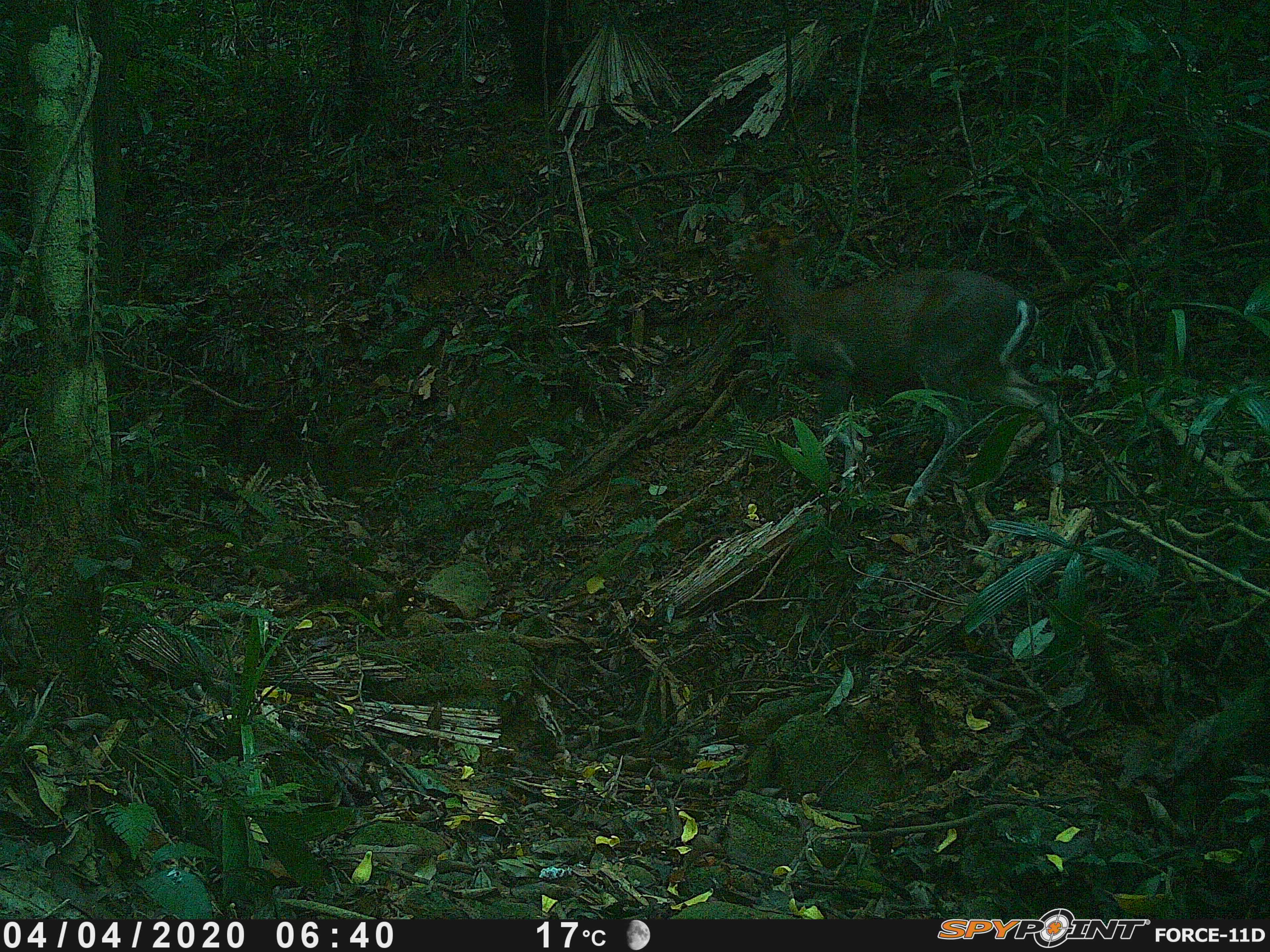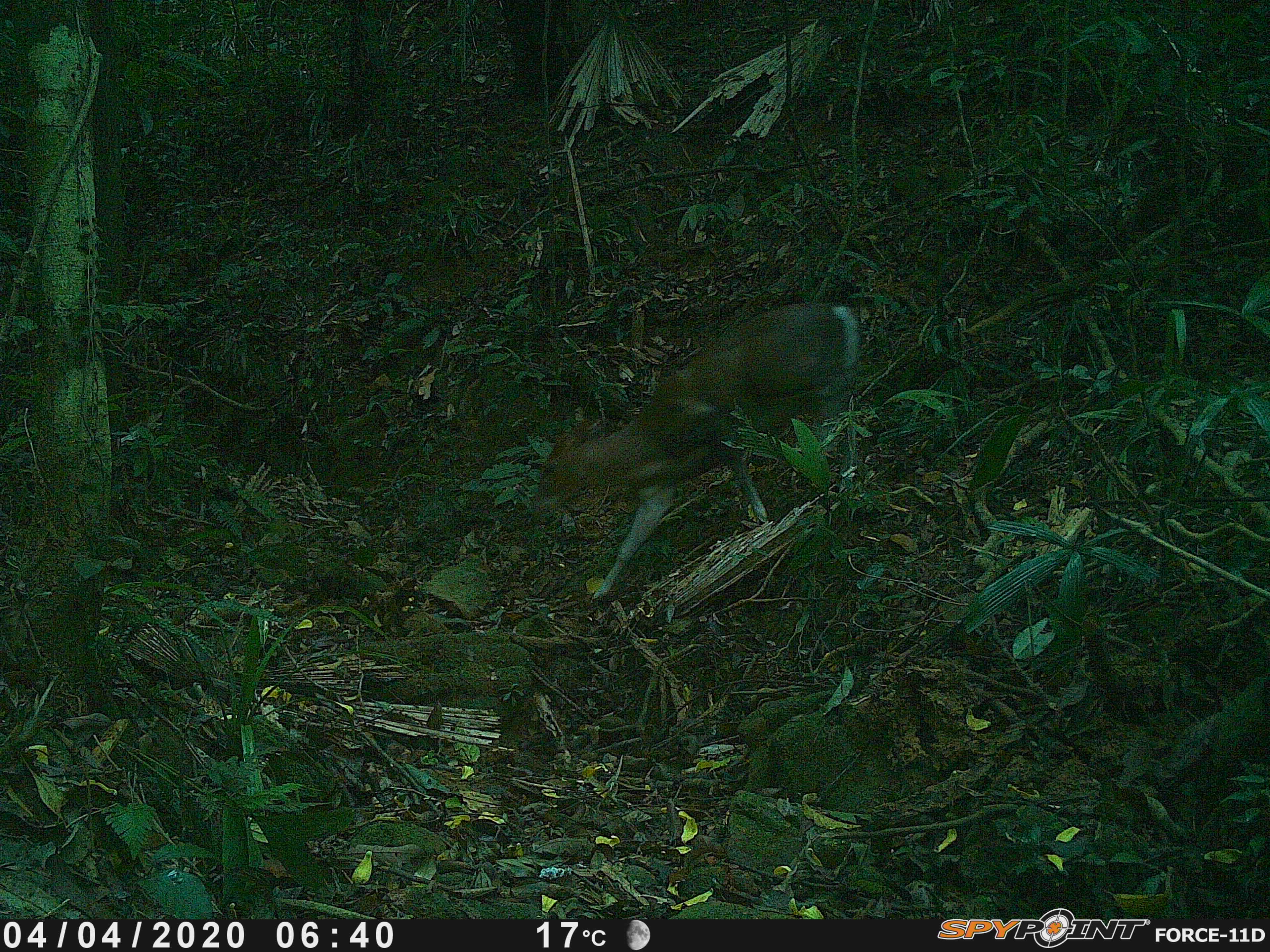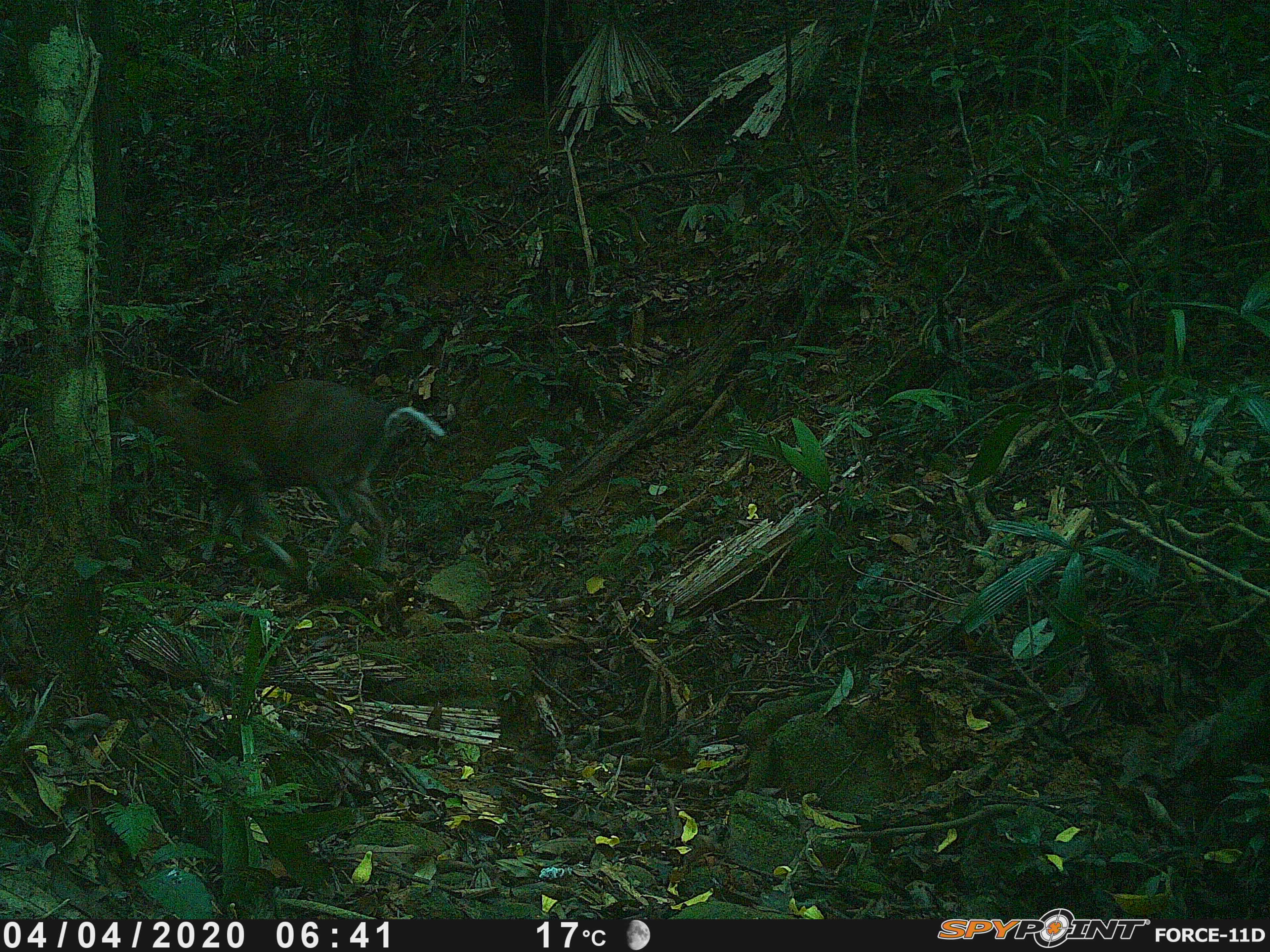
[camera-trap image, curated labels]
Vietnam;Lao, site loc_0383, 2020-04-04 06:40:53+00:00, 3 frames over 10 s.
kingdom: Animalia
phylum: Chordata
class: Mammalia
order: Artiodactyla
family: Cervidae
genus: Muntiacus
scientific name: Muntiacus rooseveltorum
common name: roosevelt's muntjac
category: roosevelts muntjac group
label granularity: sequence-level